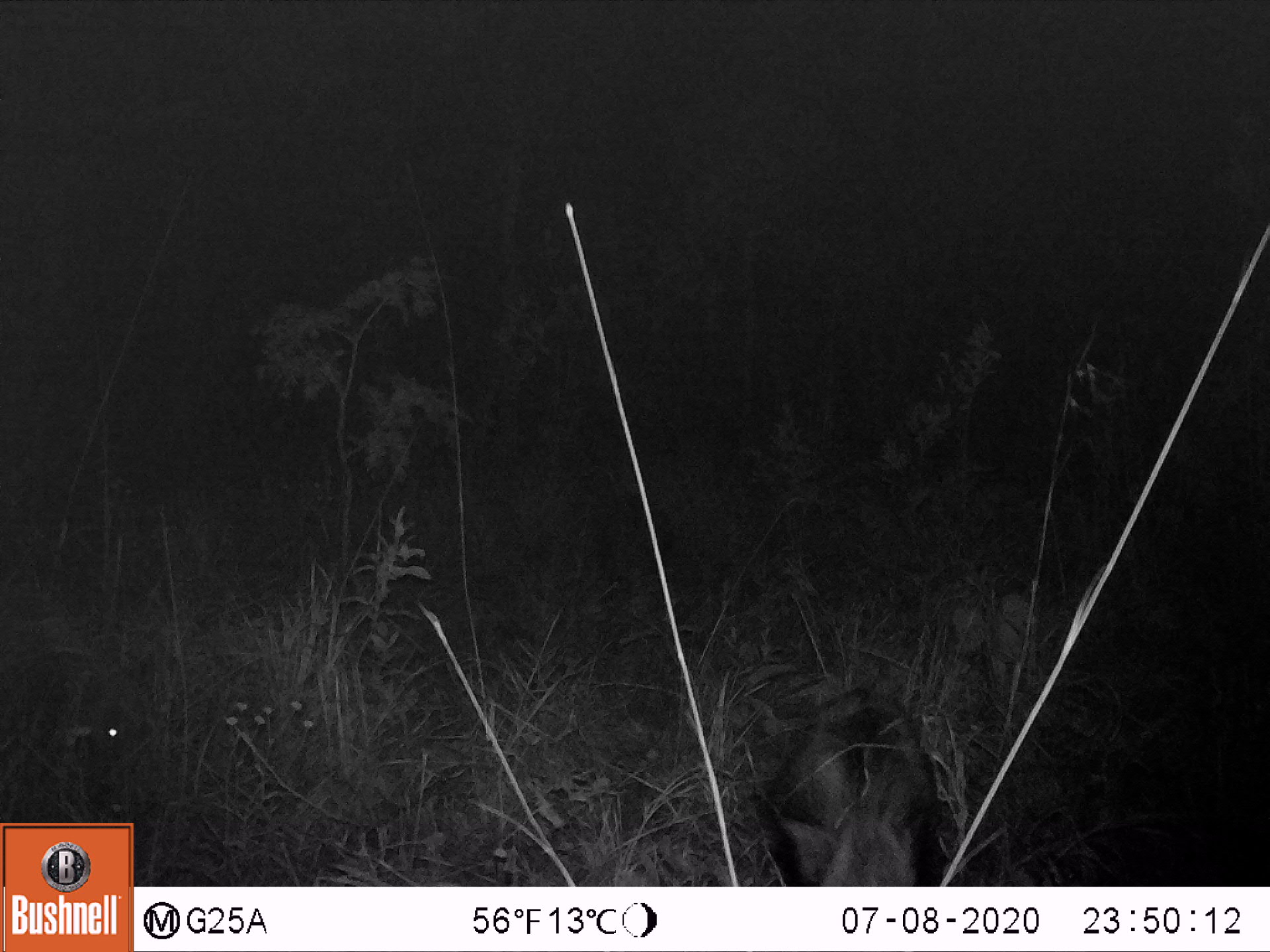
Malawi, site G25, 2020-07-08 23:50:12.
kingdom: Animalia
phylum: Chordata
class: Mammalia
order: Artiodactyla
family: Suidae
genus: Potamochoerus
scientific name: Potamochoerus larvatus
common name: bushpig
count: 1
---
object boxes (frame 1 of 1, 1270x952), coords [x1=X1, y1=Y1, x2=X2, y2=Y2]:
bushpig: [x1=749, y1=672, x2=953, y2=885]